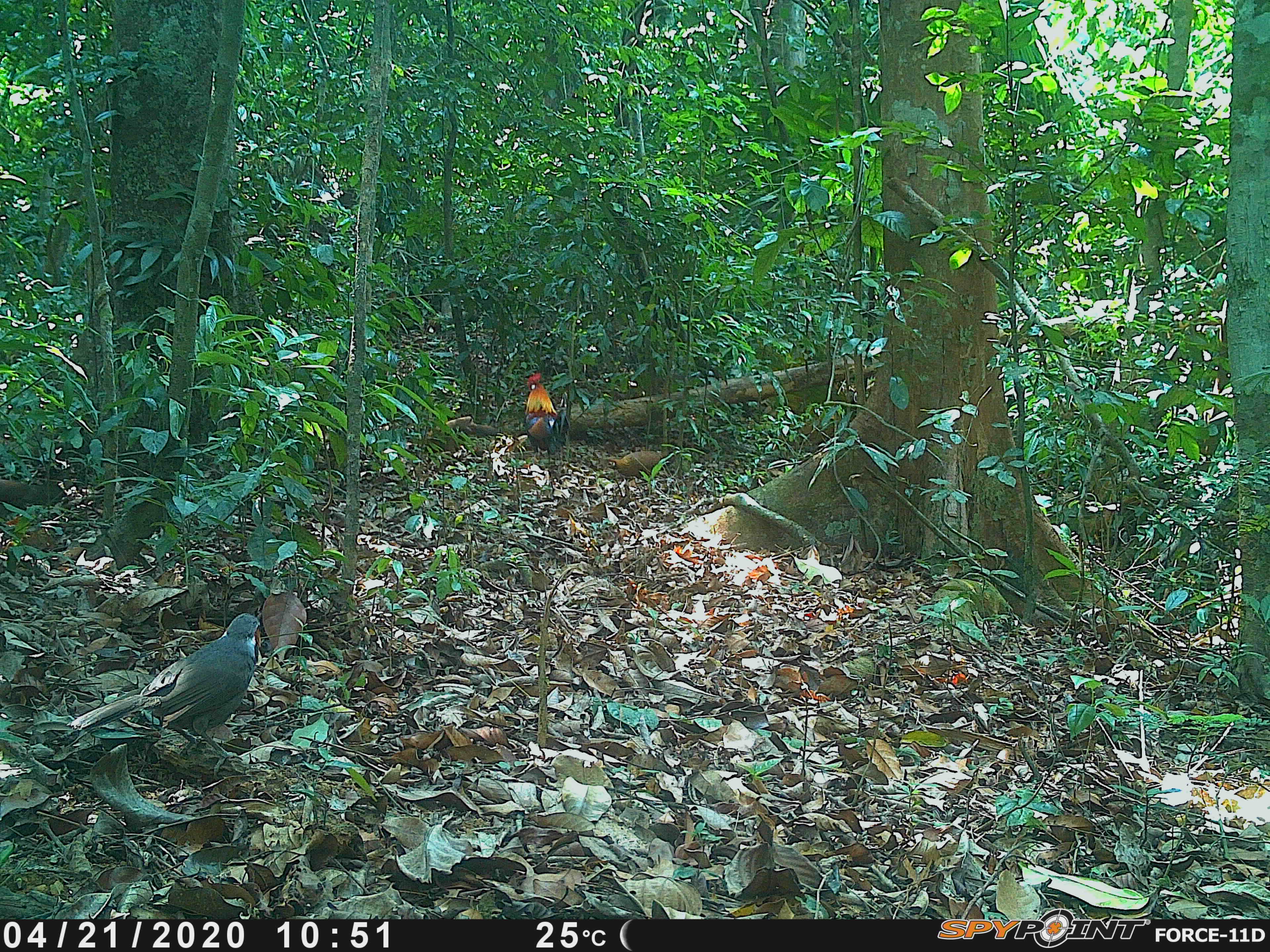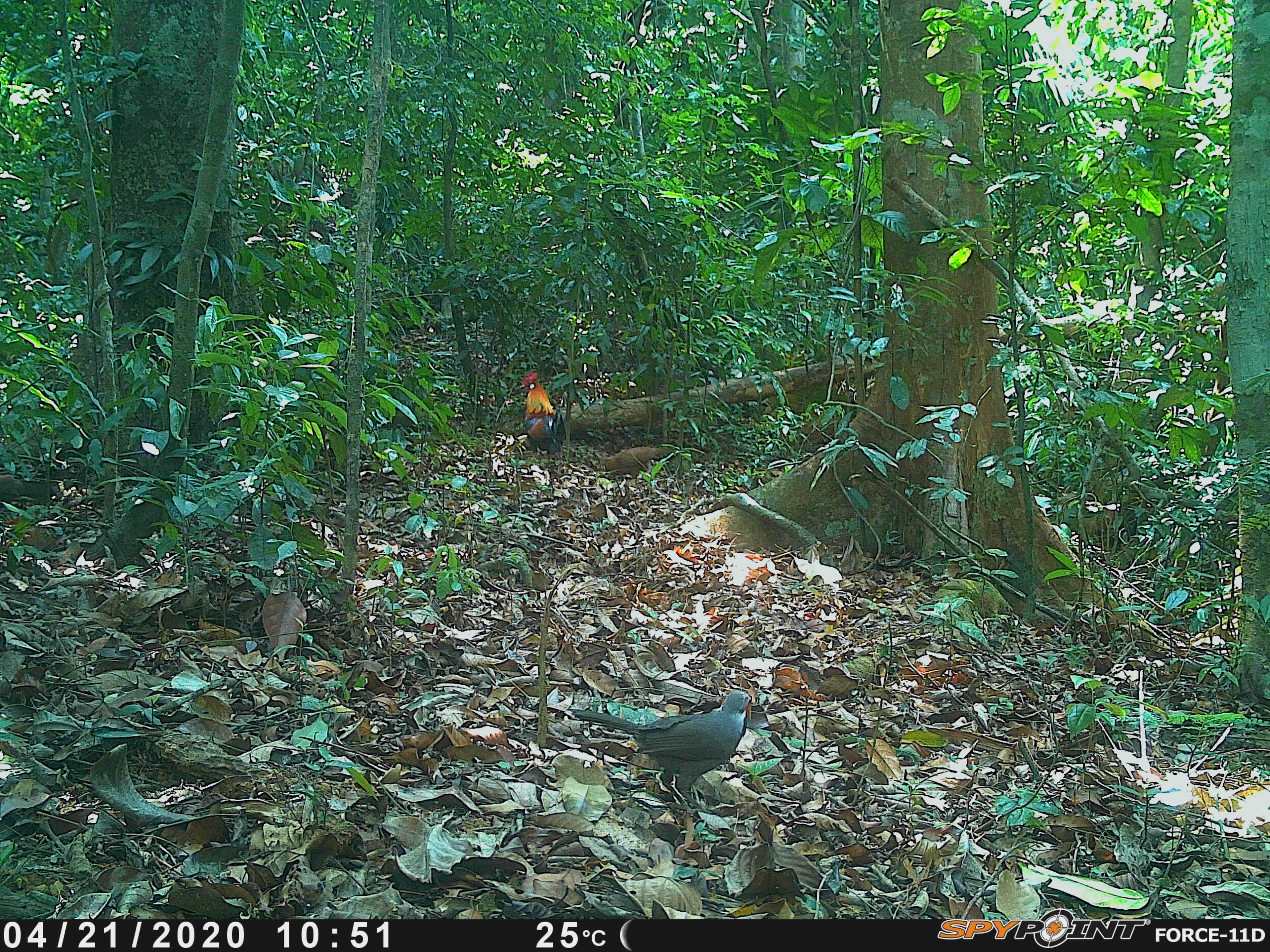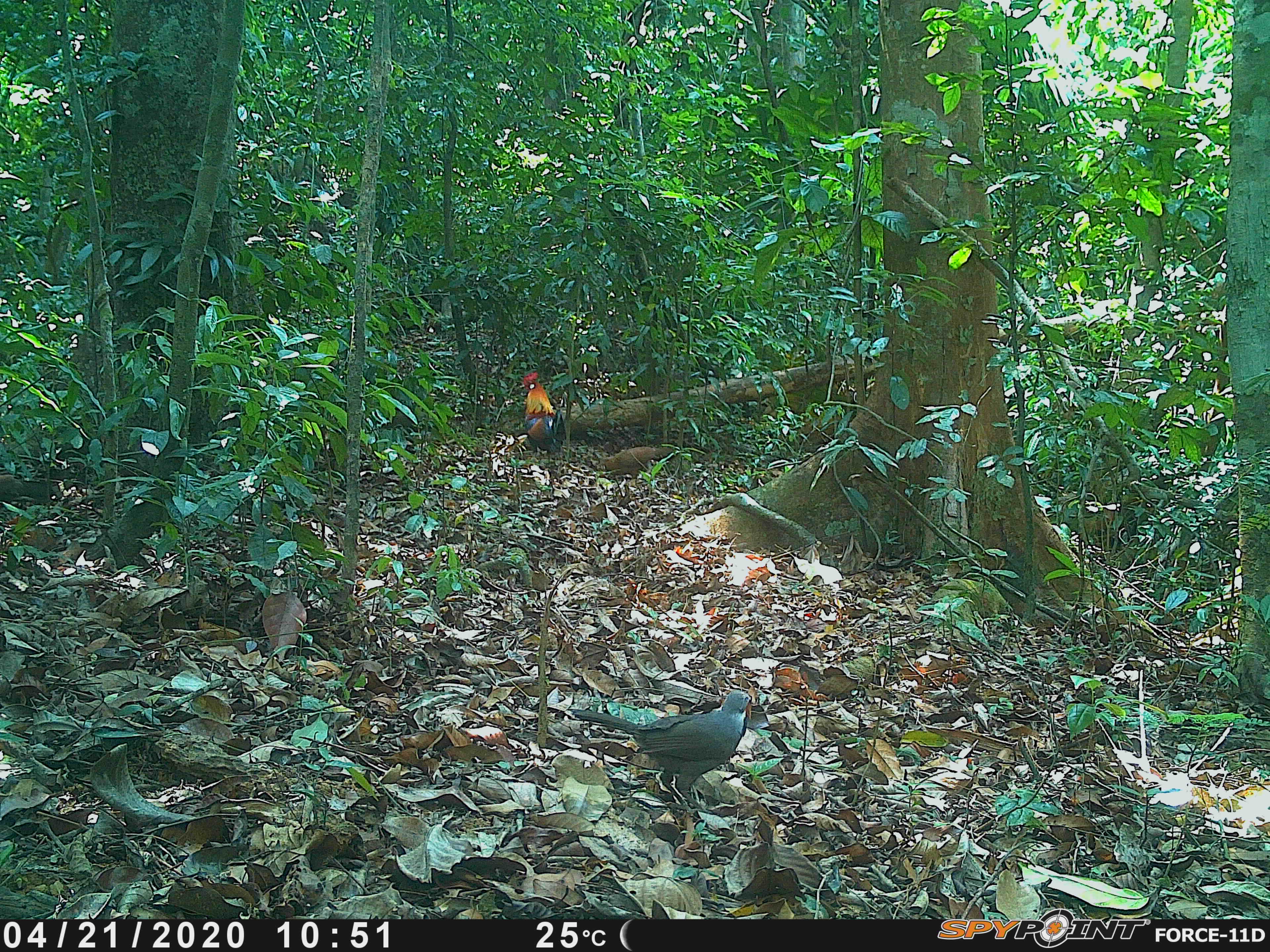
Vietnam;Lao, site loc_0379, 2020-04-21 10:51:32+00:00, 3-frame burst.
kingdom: Animalia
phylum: Chordata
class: Aves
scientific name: Aves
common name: bird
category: unidentified bird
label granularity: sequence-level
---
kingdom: Animalia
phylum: Chordata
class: Aves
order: Galliformes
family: Phasianidae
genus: Gallus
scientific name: Gallus gallus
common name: red junglefowl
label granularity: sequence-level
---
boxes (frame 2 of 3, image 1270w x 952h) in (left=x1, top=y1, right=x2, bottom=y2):
red junglefowl: (left=566, top=688, right=752, bottom=814); (left=523, top=371, right=567, bottom=460); (left=590, top=447, right=674, bottom=478)